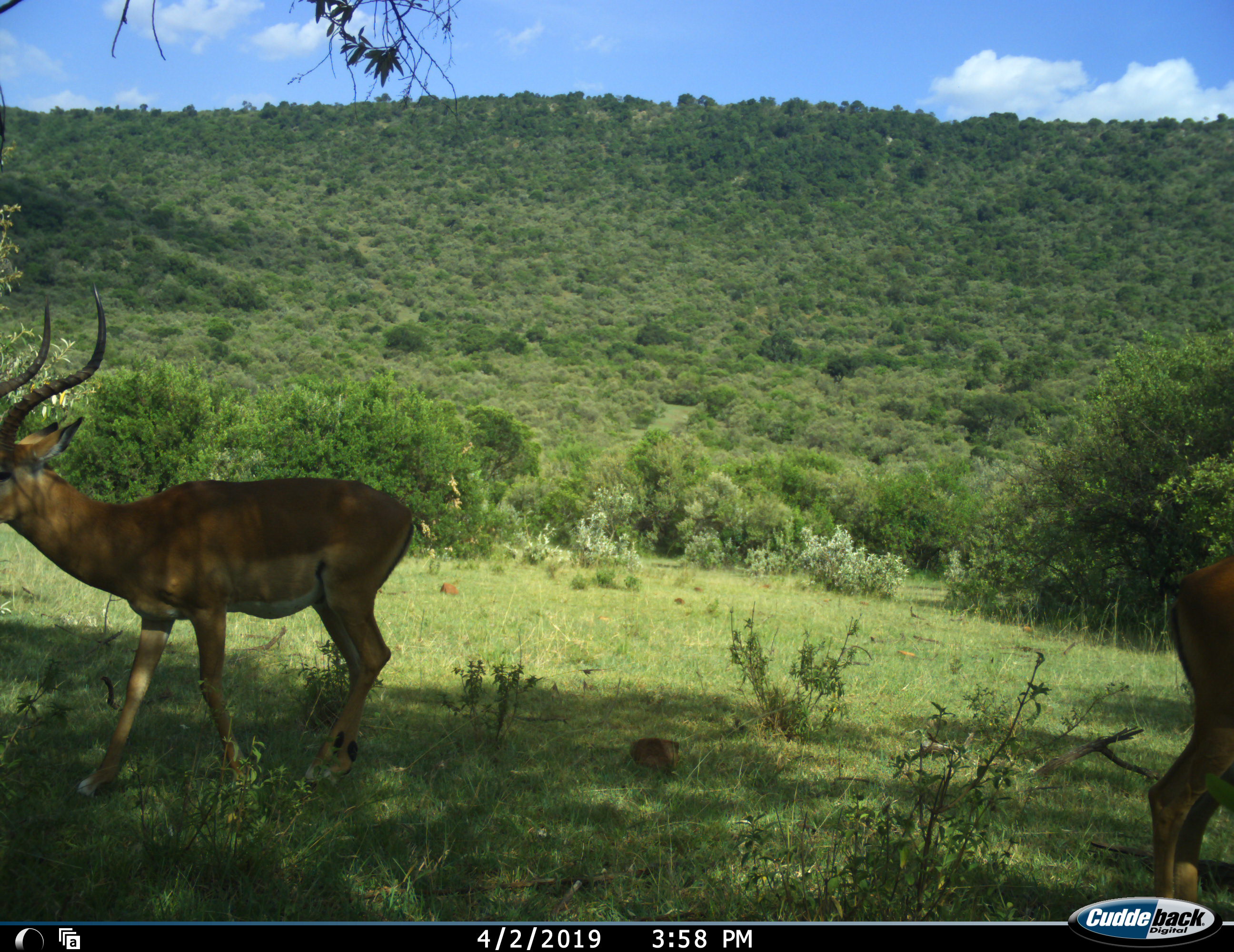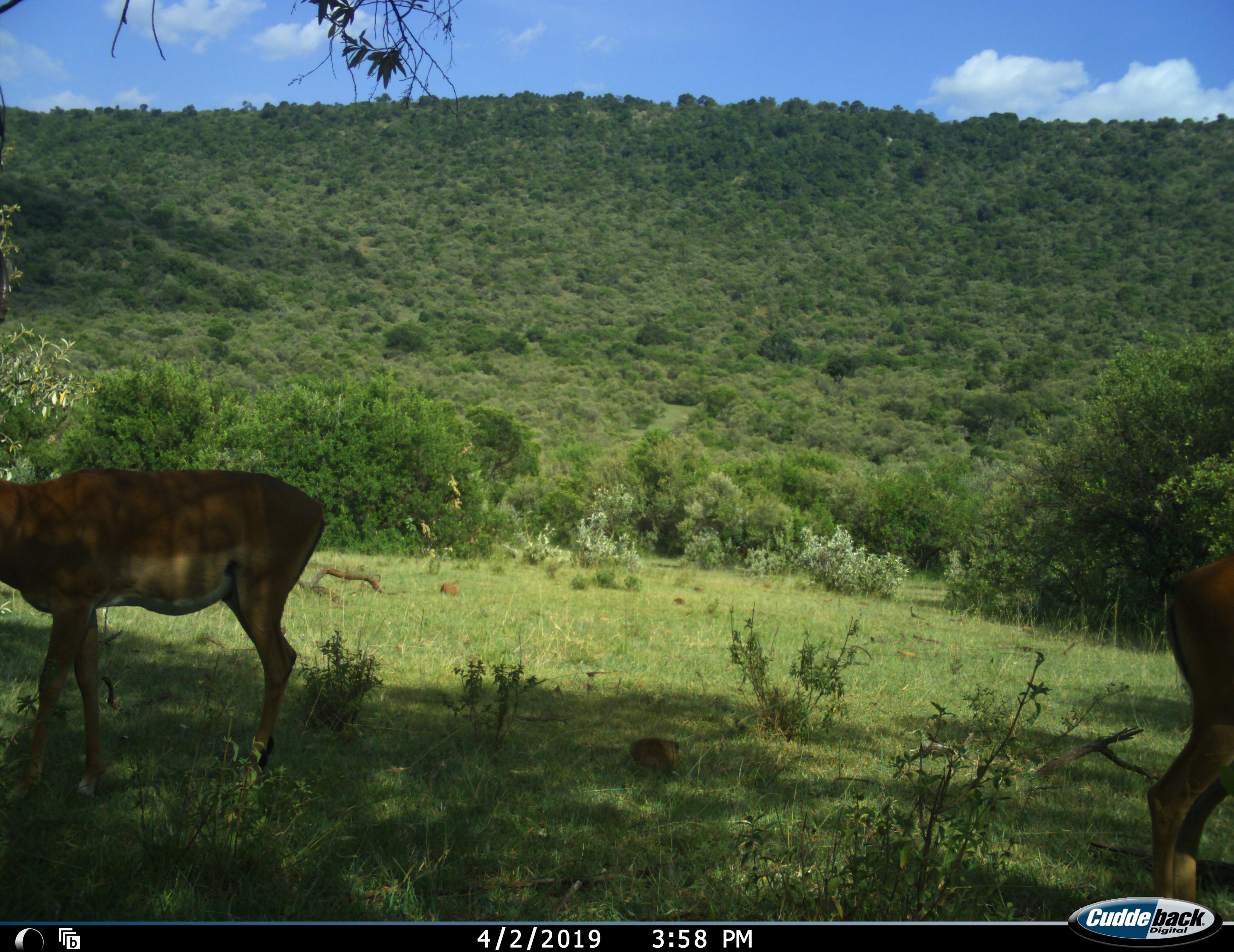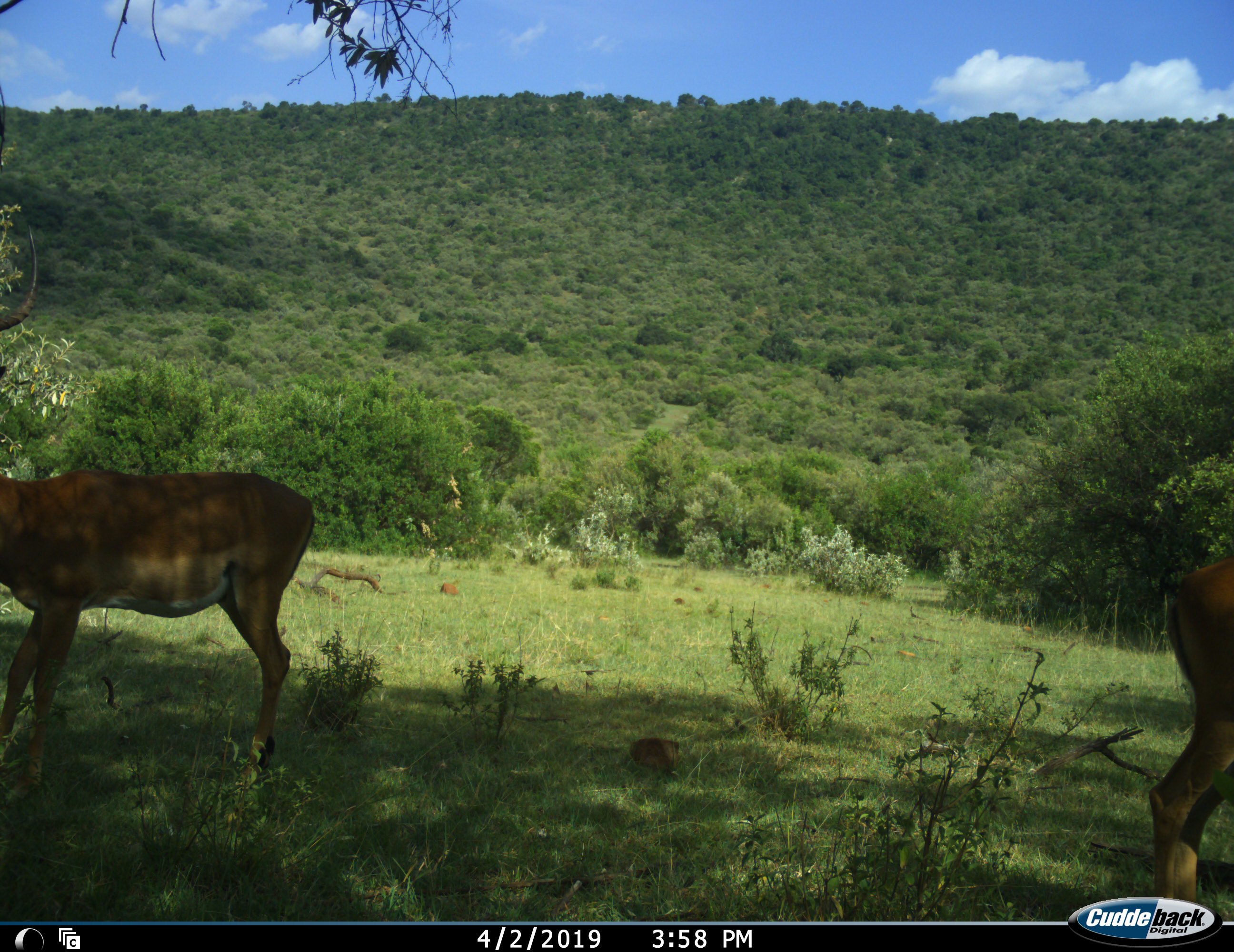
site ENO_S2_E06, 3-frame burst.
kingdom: Animalia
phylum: Chordata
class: Mammalia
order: Artiodactyla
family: Bovidae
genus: Aepyceros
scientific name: Aepyceros melampus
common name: impala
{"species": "impala (Aepyceros melampus)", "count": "2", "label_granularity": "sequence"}